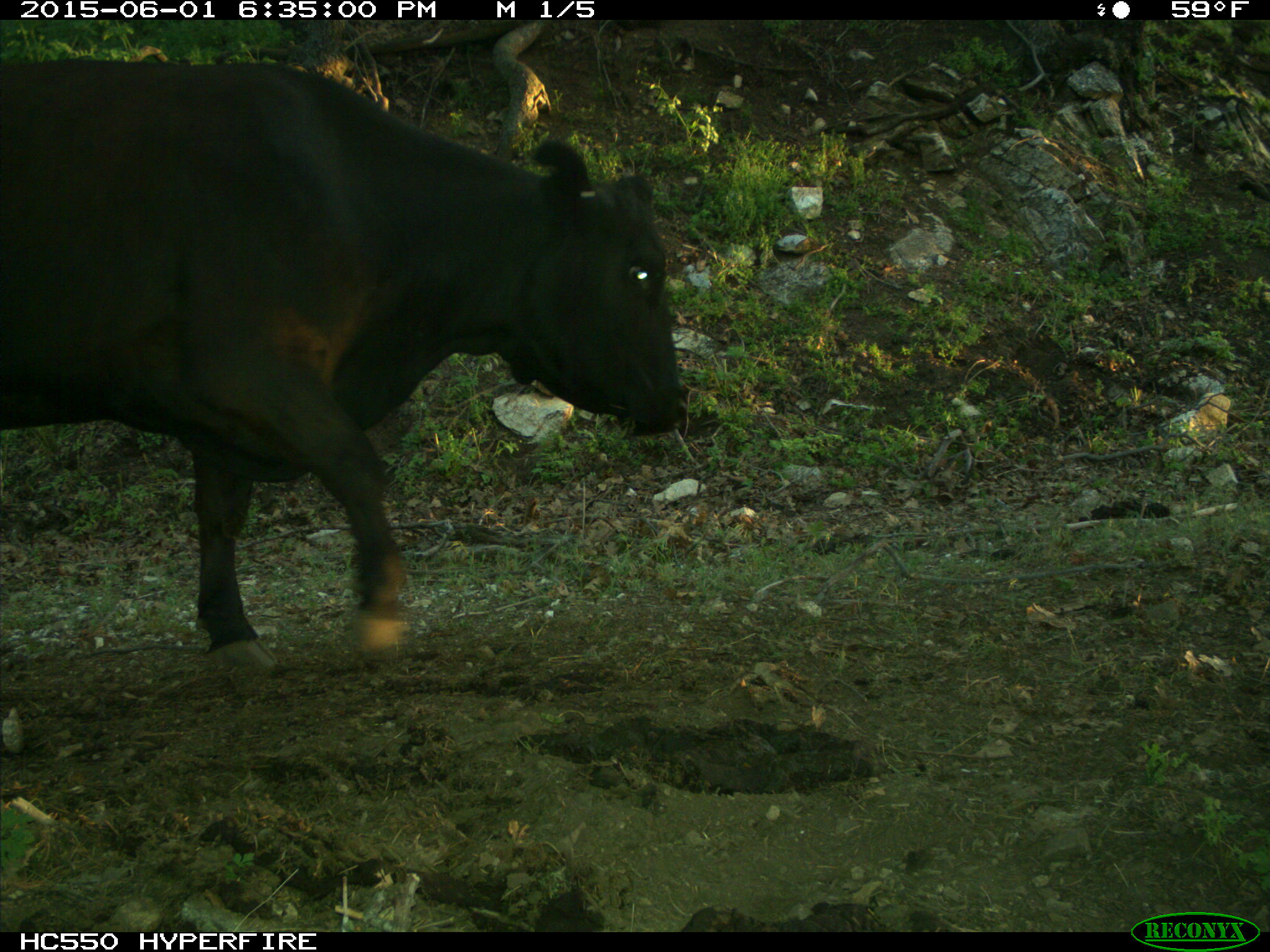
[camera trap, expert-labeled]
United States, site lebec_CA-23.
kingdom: Animalia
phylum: Chordata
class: Mammalia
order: Artiodactyla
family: Bovidae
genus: Bos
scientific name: Bos taurus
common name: domestic cow